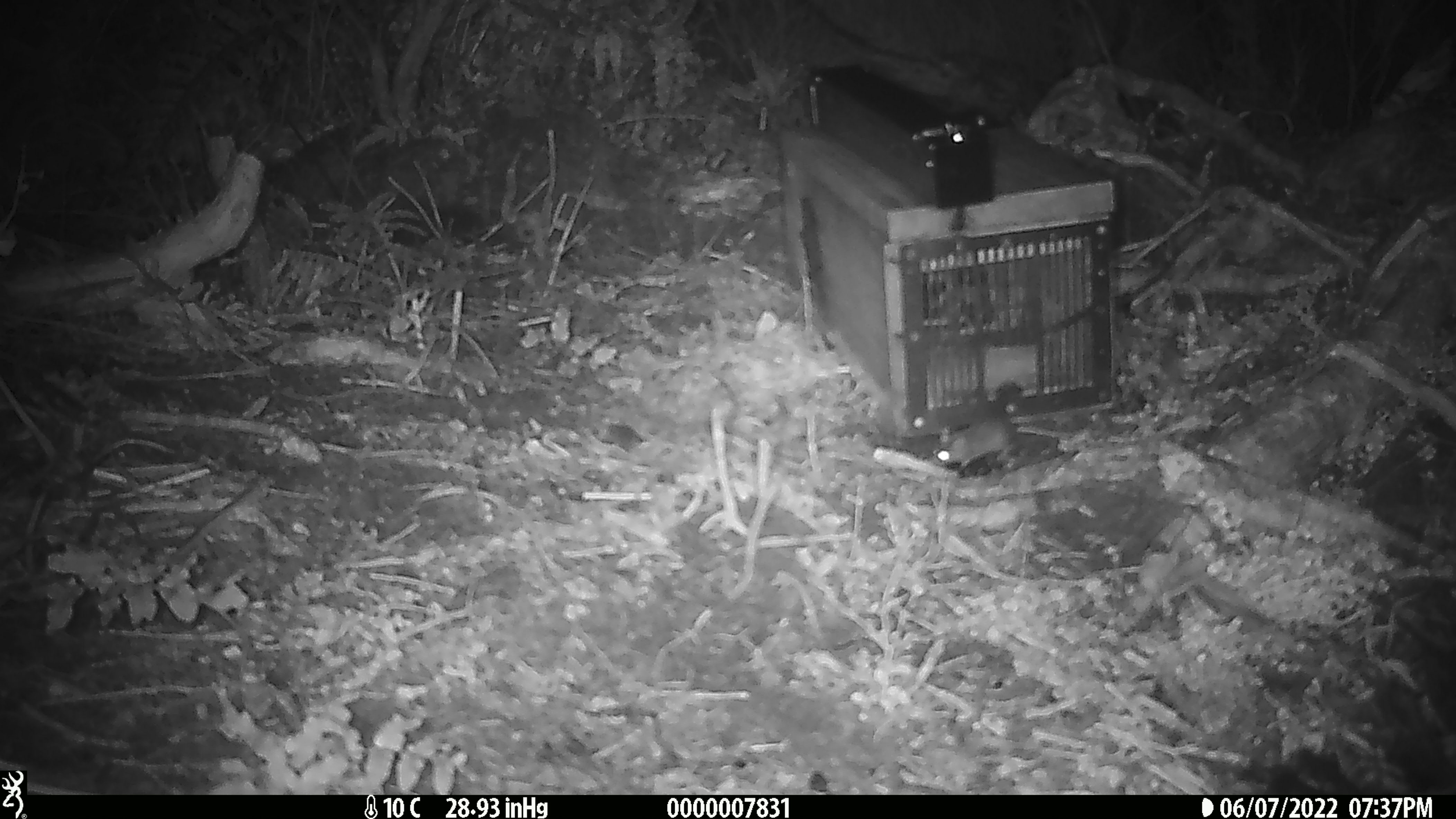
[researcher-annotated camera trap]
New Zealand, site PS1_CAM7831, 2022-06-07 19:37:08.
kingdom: Animalia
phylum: Chordata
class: Mammalia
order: Rodentia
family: Muridae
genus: Mus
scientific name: Mus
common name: mouse